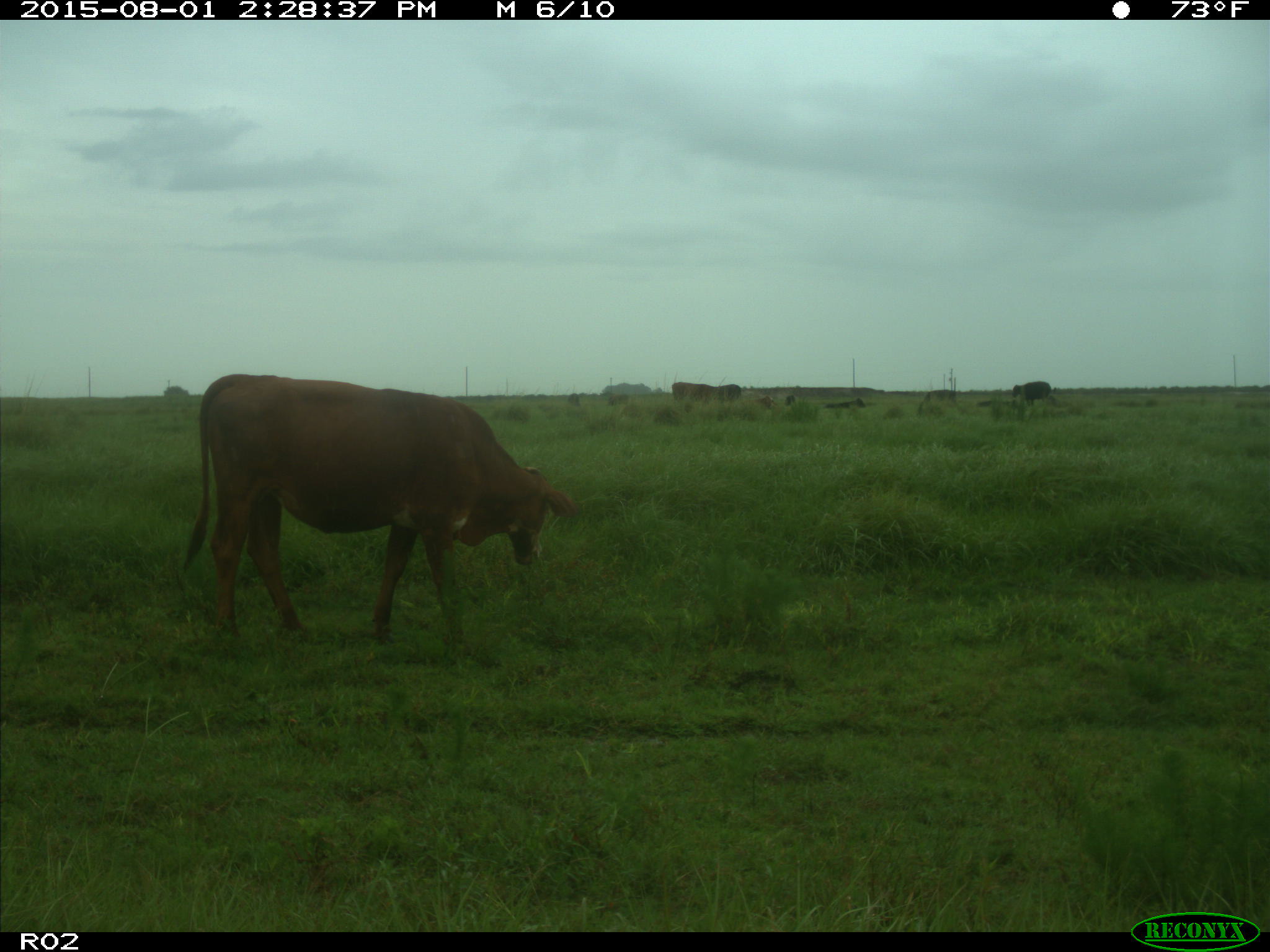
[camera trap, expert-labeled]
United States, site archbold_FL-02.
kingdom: Animalia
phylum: Chordata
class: Mammalia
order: Artiodactyla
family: Bovidae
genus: Bos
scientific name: Bos taurus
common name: domestic cow